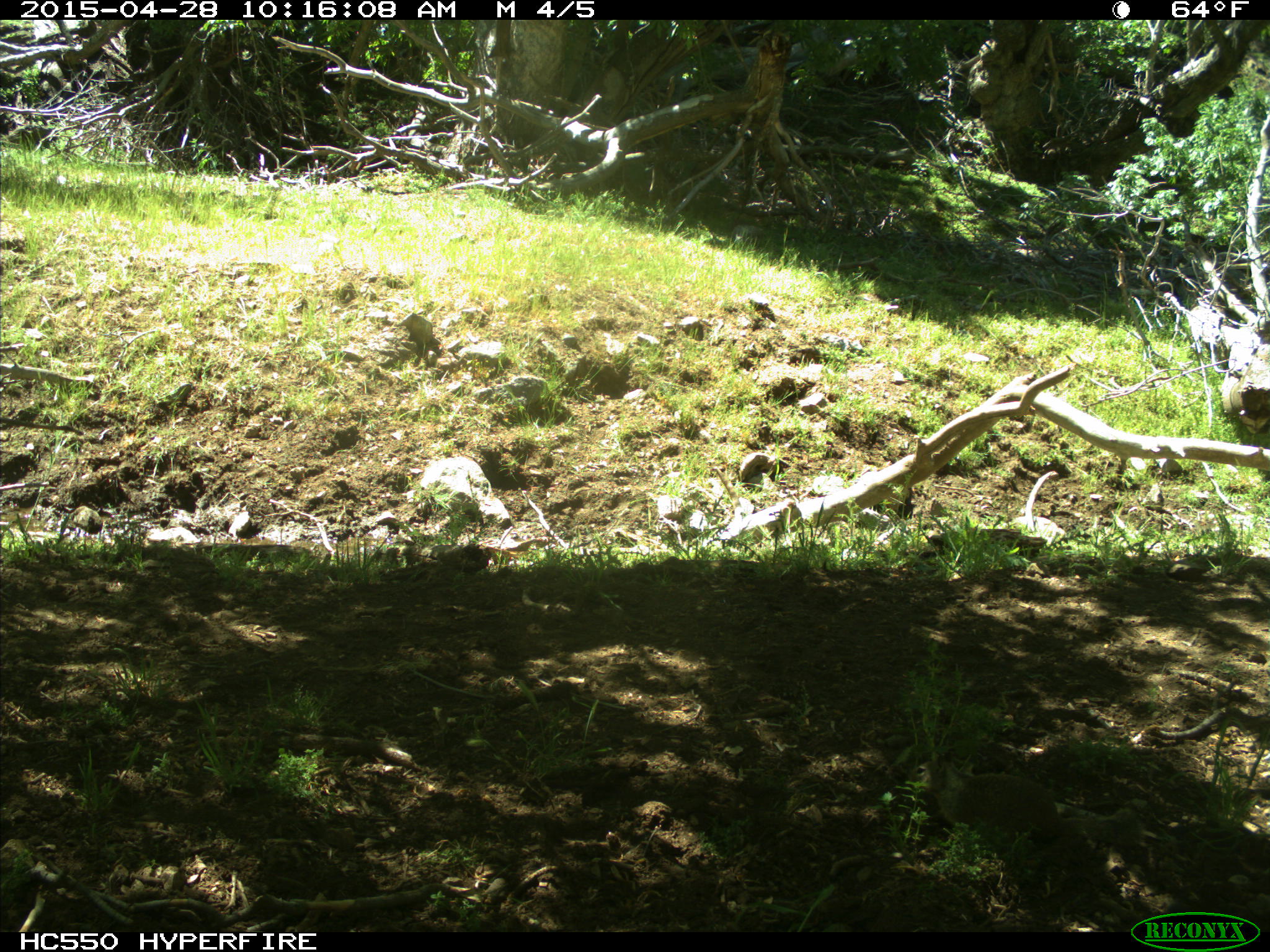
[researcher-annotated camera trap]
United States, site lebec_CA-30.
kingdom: Animalia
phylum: Chordata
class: Mammalia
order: Rodentia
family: Sciuridae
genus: Otospermophilus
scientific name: Otospermophilus beecheyi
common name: california ground squirrel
Otospermophilus beecheyi (california ground squirrel).